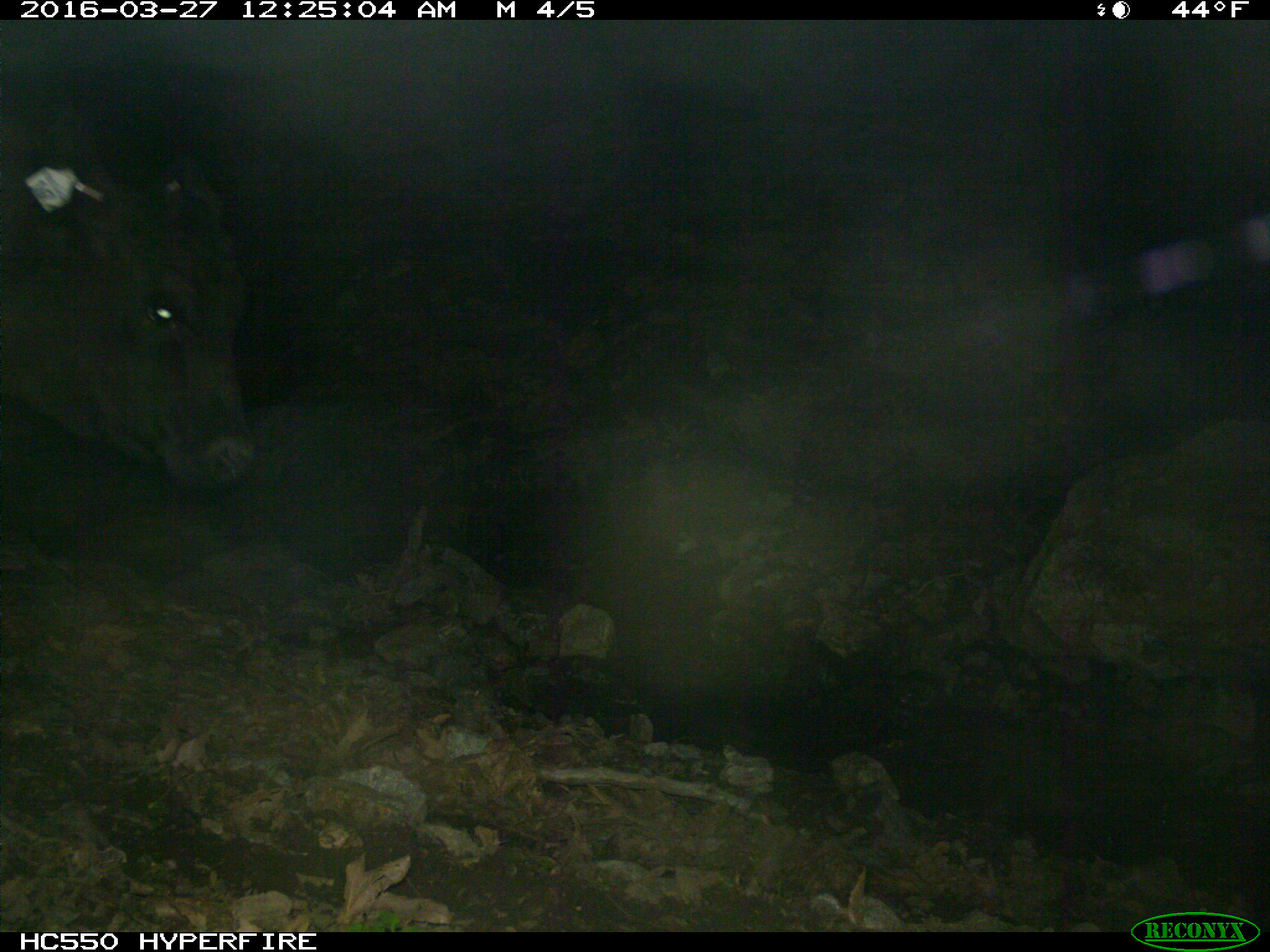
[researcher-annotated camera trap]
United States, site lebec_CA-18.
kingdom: Animalia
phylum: Chordata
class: Mammalia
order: Artiodactyla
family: Bovidae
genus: Bos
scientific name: Bos taurus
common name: domestic cow